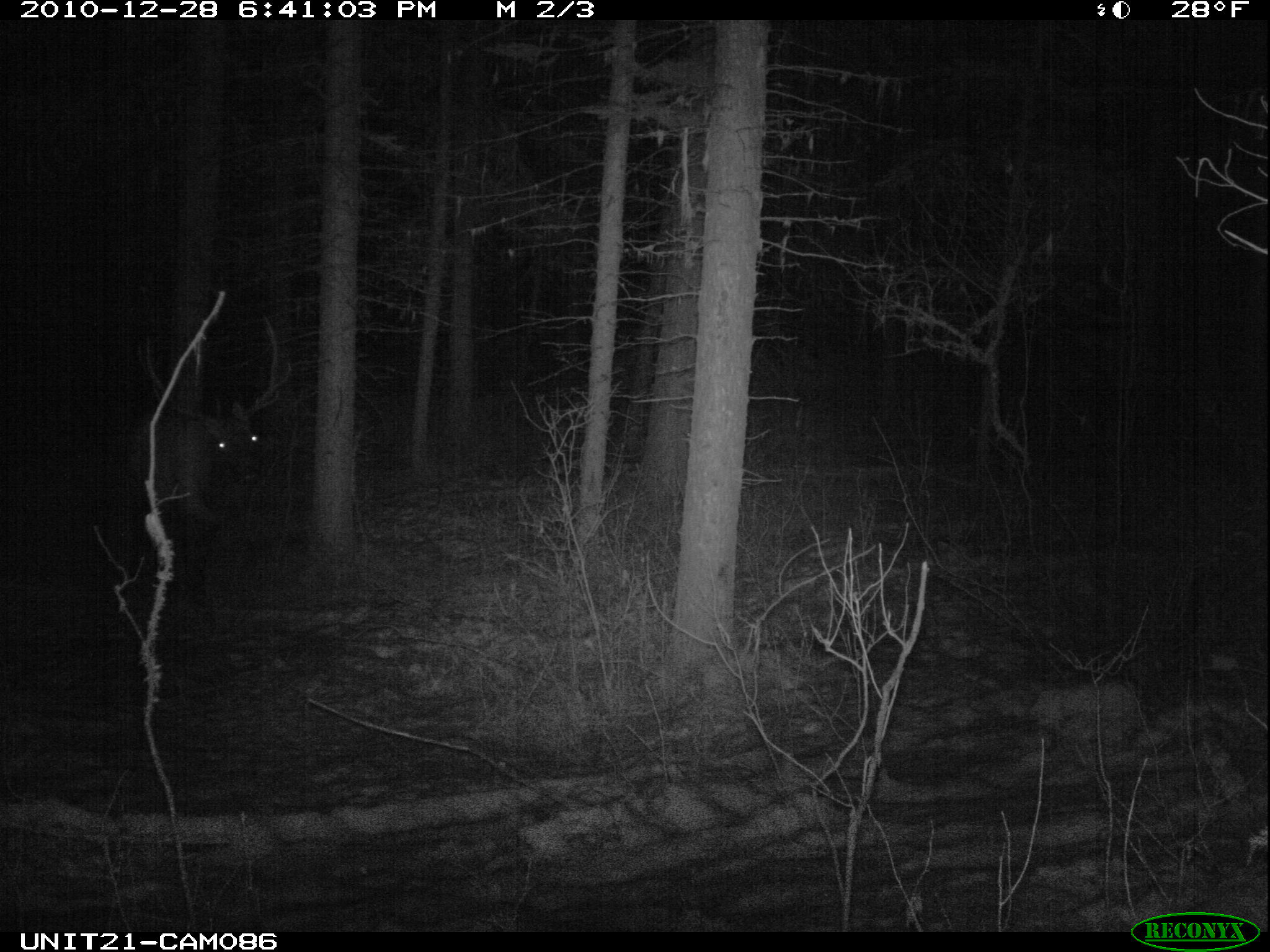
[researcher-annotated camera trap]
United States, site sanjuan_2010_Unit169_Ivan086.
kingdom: Animalia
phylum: Chordata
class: Mammalia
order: Artiodactyla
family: Cervidae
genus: Cervus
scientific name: Cervus elaphus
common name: red deer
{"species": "Cervus elaphus (red deer)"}